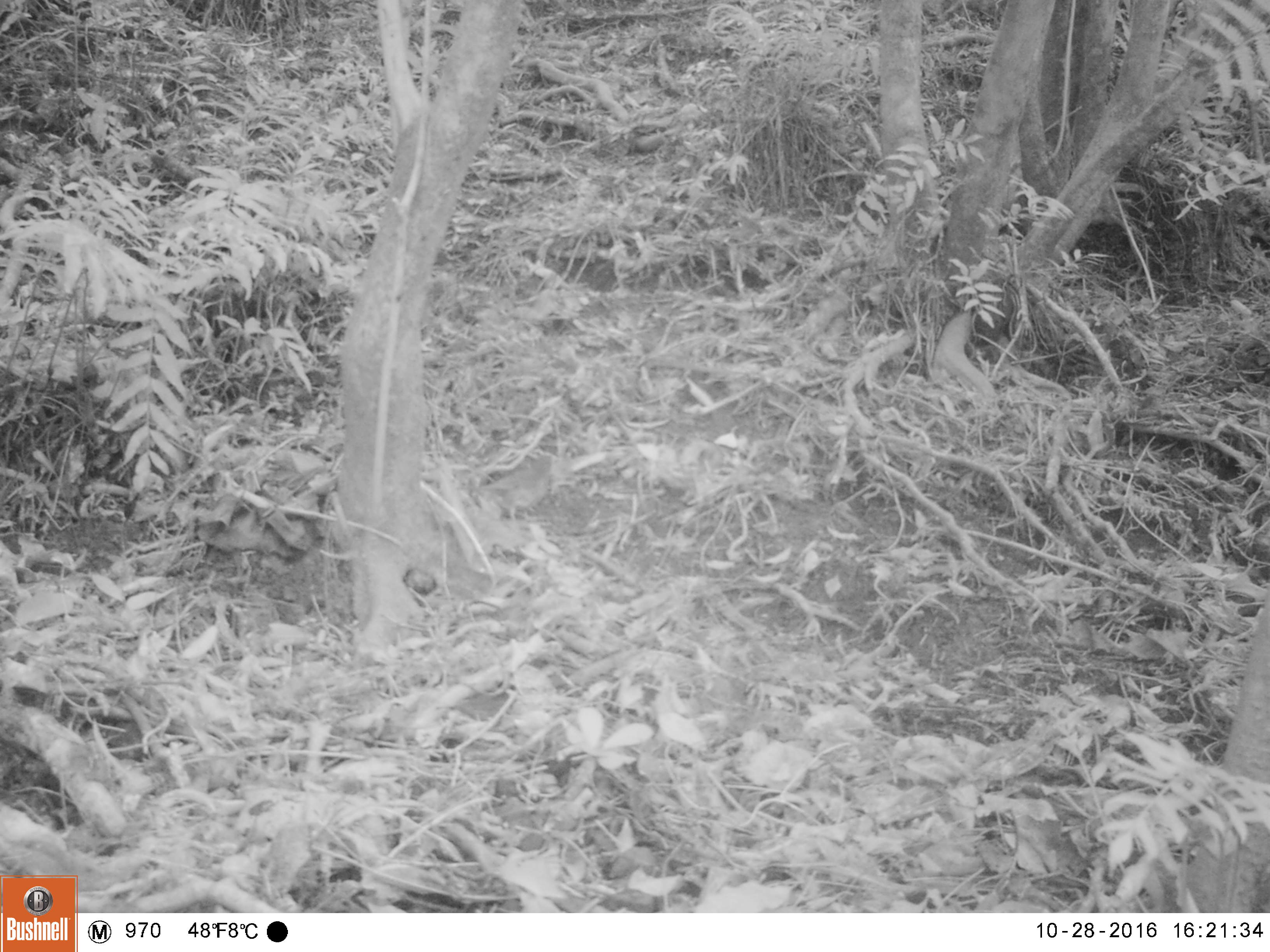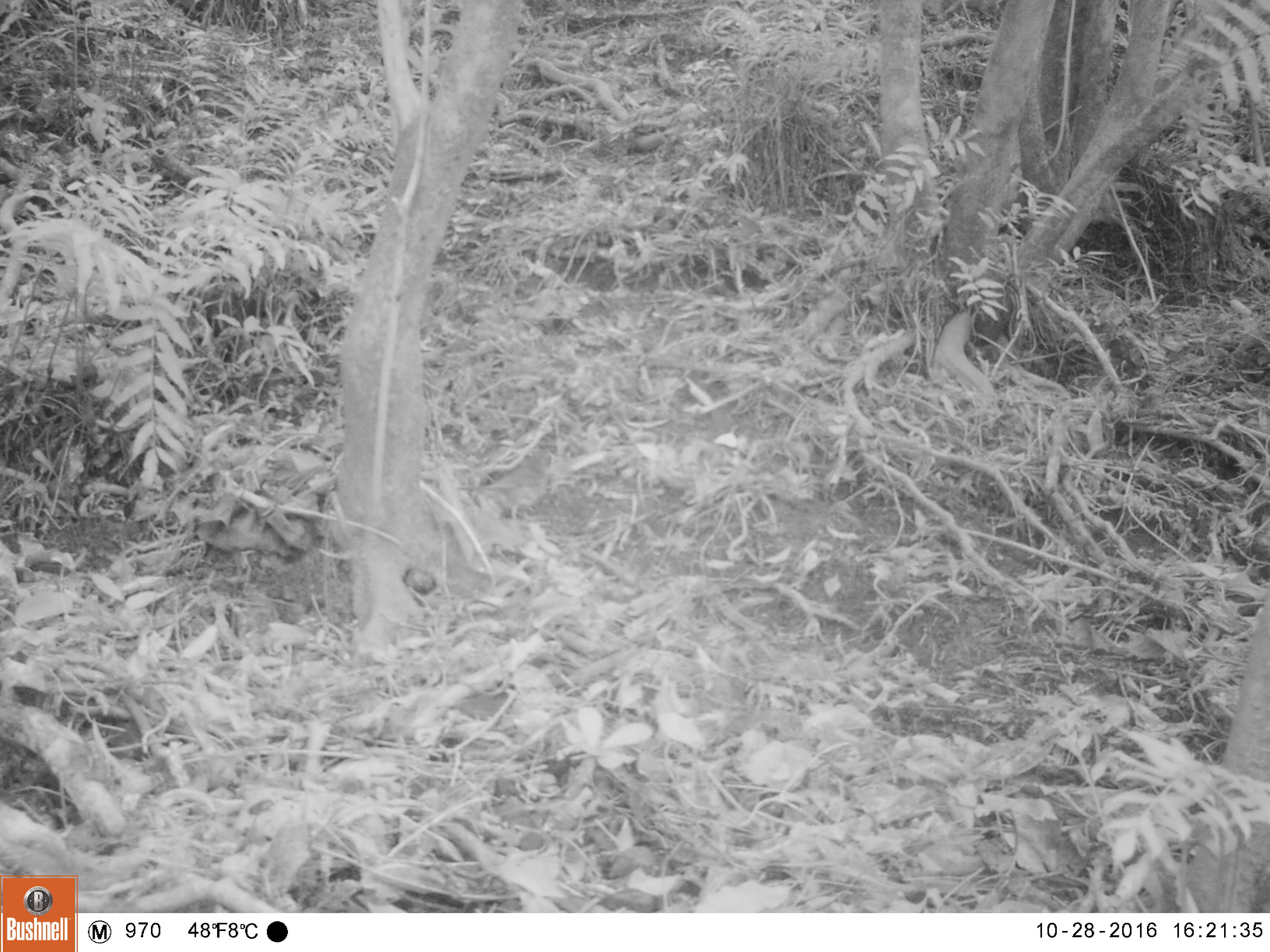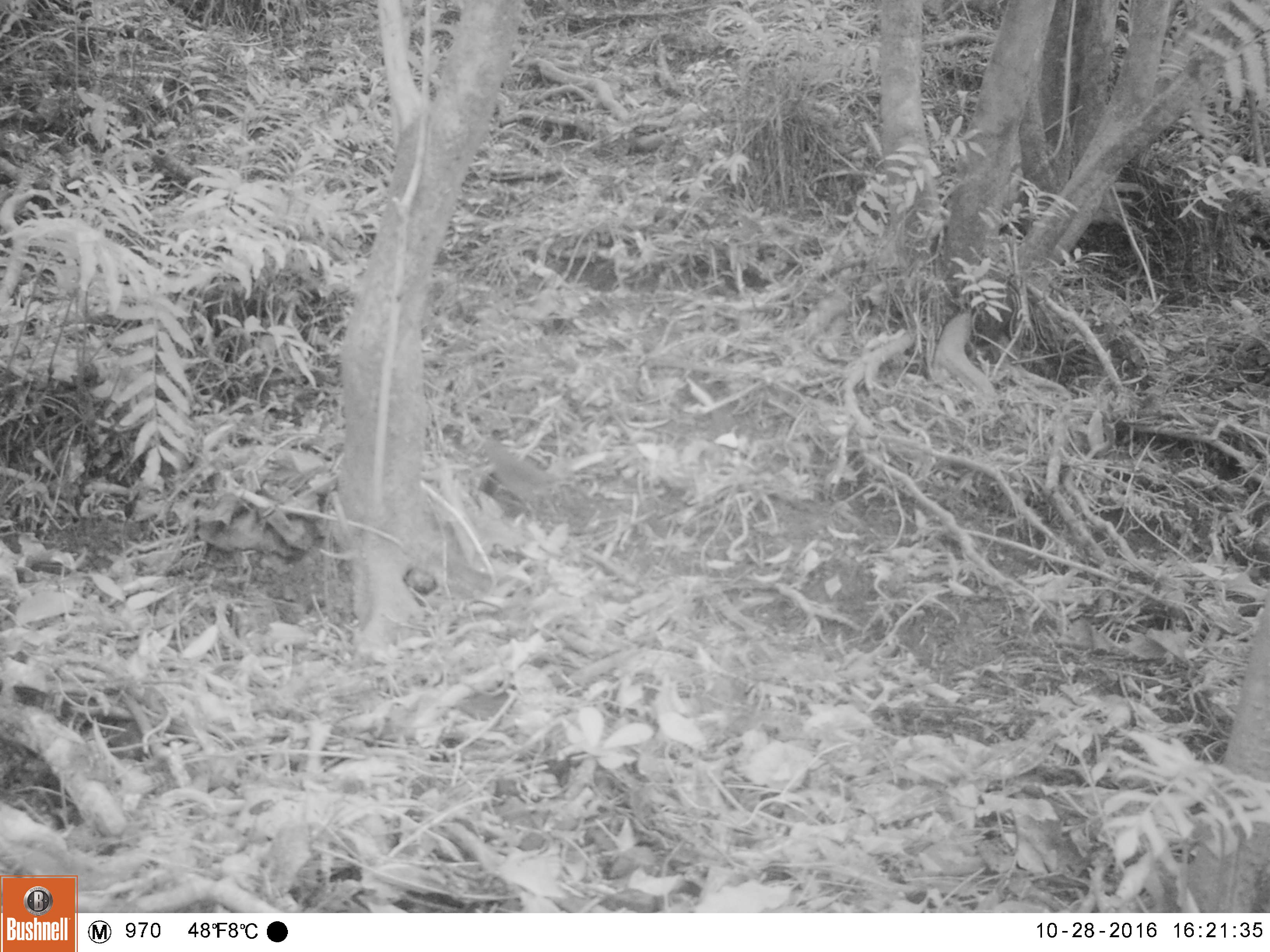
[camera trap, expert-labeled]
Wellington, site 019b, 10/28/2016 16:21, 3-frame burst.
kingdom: Animalia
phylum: Chordata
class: Aves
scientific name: Aves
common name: bird